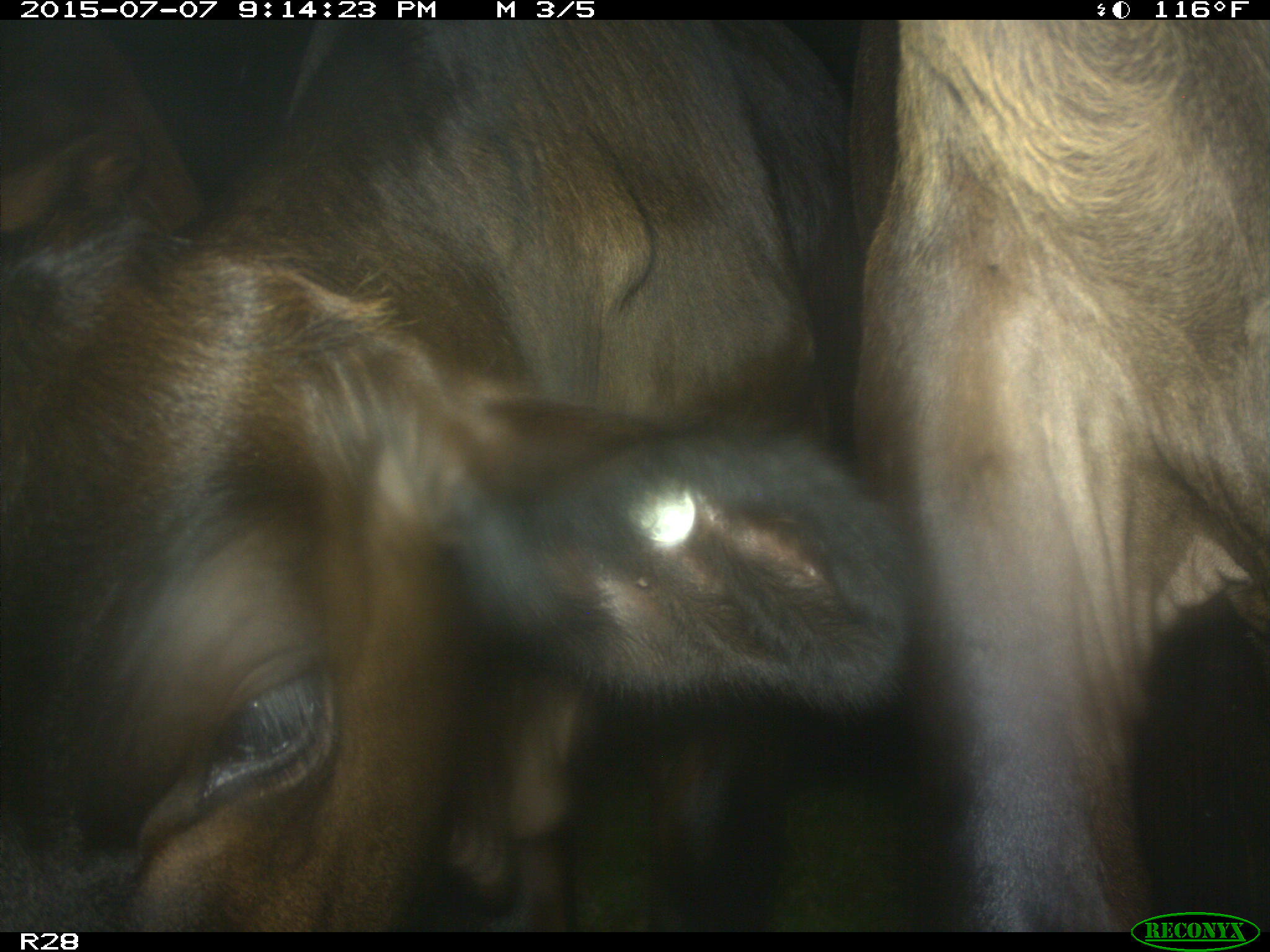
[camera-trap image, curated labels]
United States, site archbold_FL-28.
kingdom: Animalia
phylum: Chordata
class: Mammalia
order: Artiodactyla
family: Bovidae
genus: Bos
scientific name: Bos taurus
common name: domestic cow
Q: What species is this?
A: Bos taurus (domestic cow).